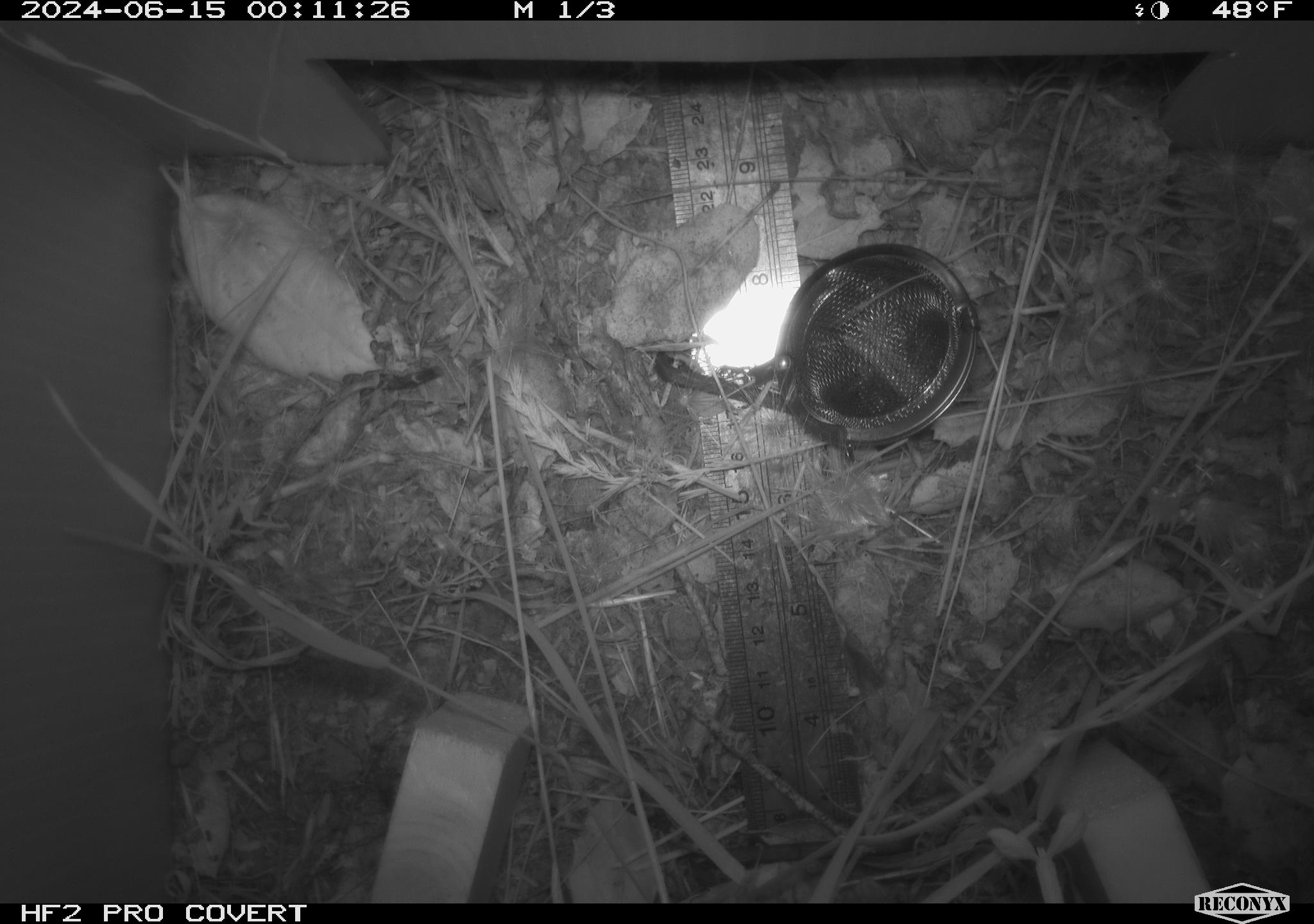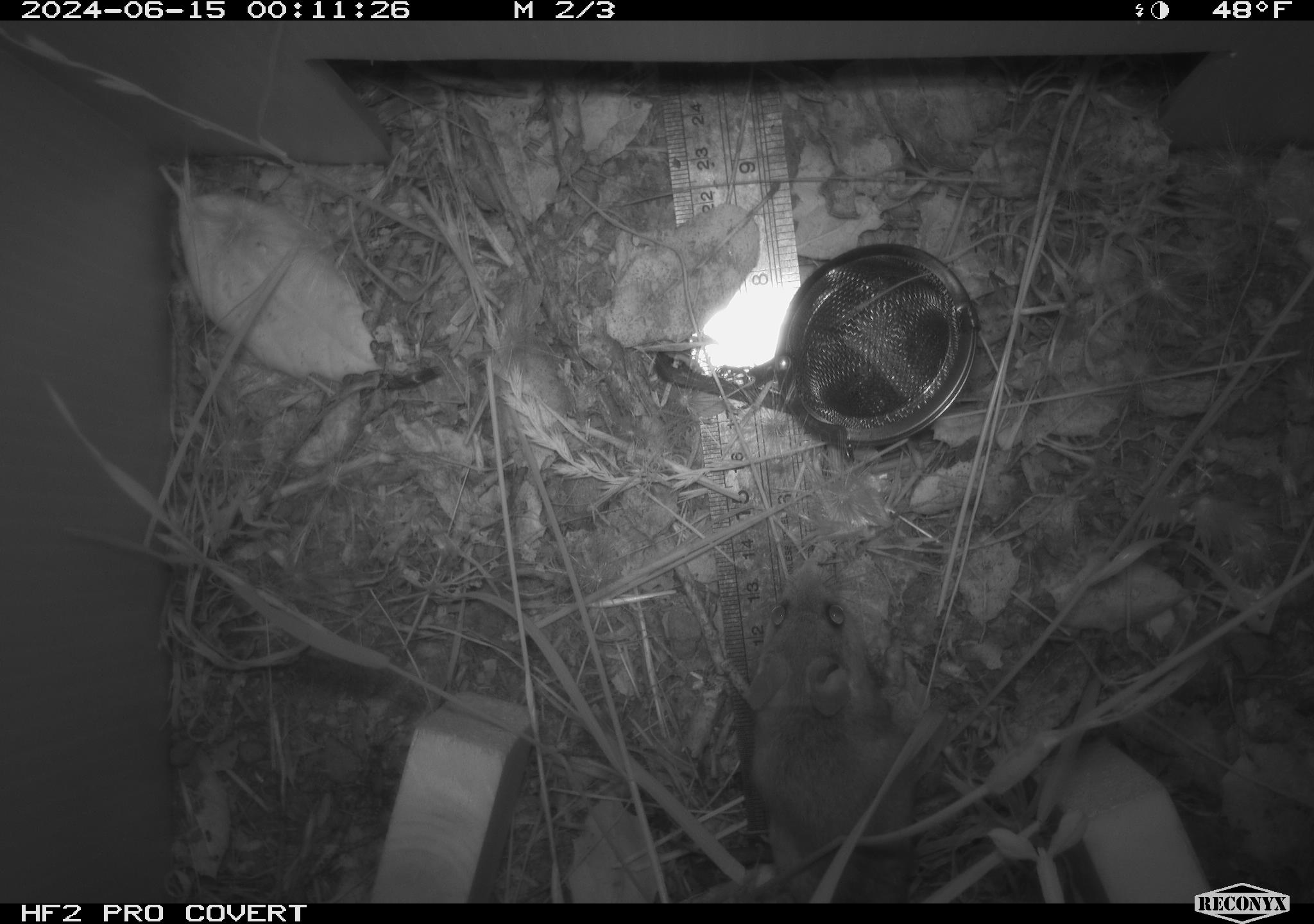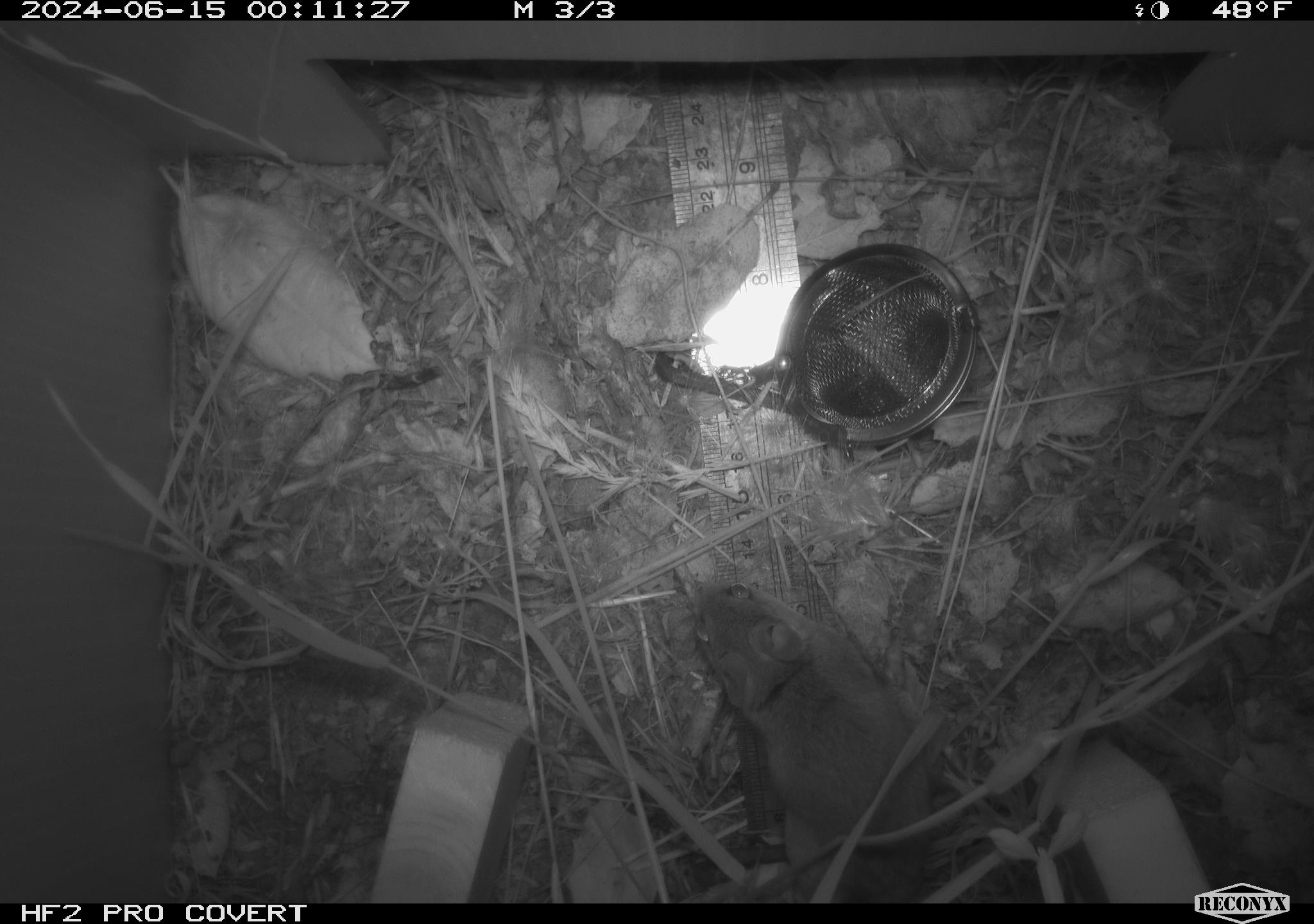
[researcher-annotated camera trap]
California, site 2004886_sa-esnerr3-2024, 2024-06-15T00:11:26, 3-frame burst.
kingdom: Animalia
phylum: Chordata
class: Mammalia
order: Rodentia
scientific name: Rodentia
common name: rodent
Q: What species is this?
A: Rodent (Rodentia).